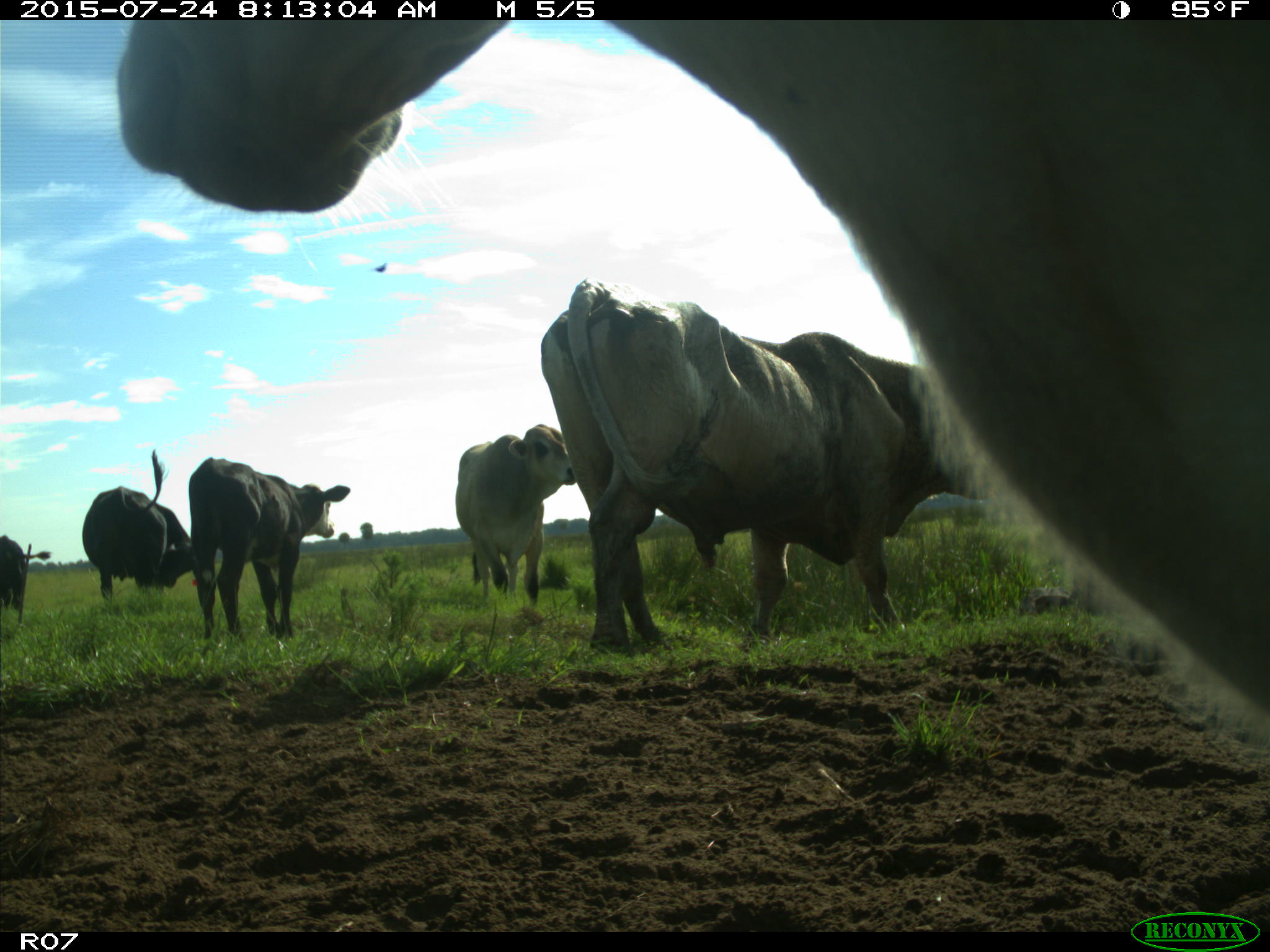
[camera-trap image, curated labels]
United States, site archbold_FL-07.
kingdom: Animalia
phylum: Chordata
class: Mammalia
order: Artiodactyla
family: Bovidae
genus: Bos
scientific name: Bos taurus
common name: domestic cow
Bos taurus (domestic cow).